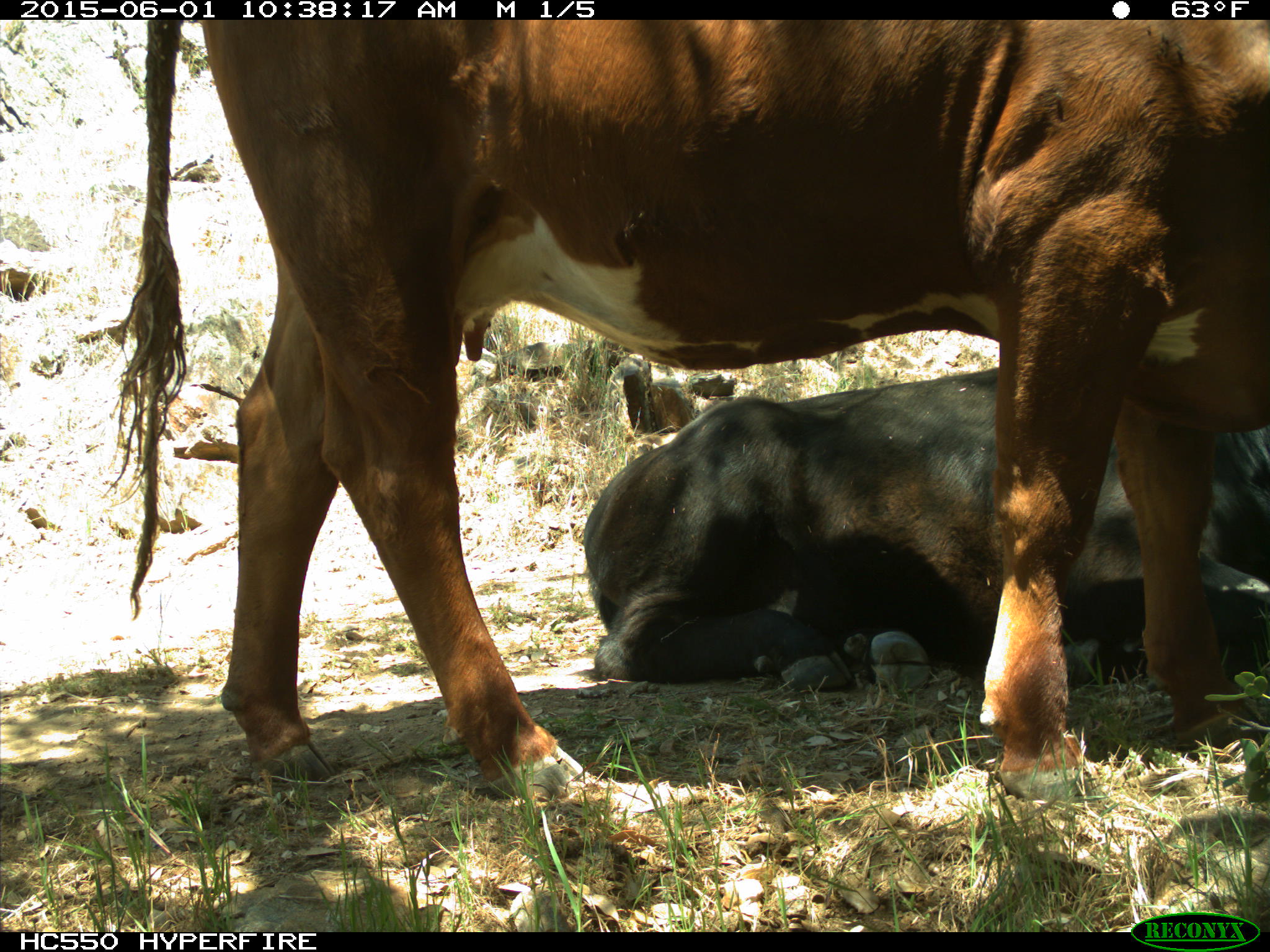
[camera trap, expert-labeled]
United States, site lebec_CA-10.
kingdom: Animalia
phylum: Chordata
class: Mammalia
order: Artiodactyla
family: Bovidae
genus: Bos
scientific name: Bos taurus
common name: domestic cow